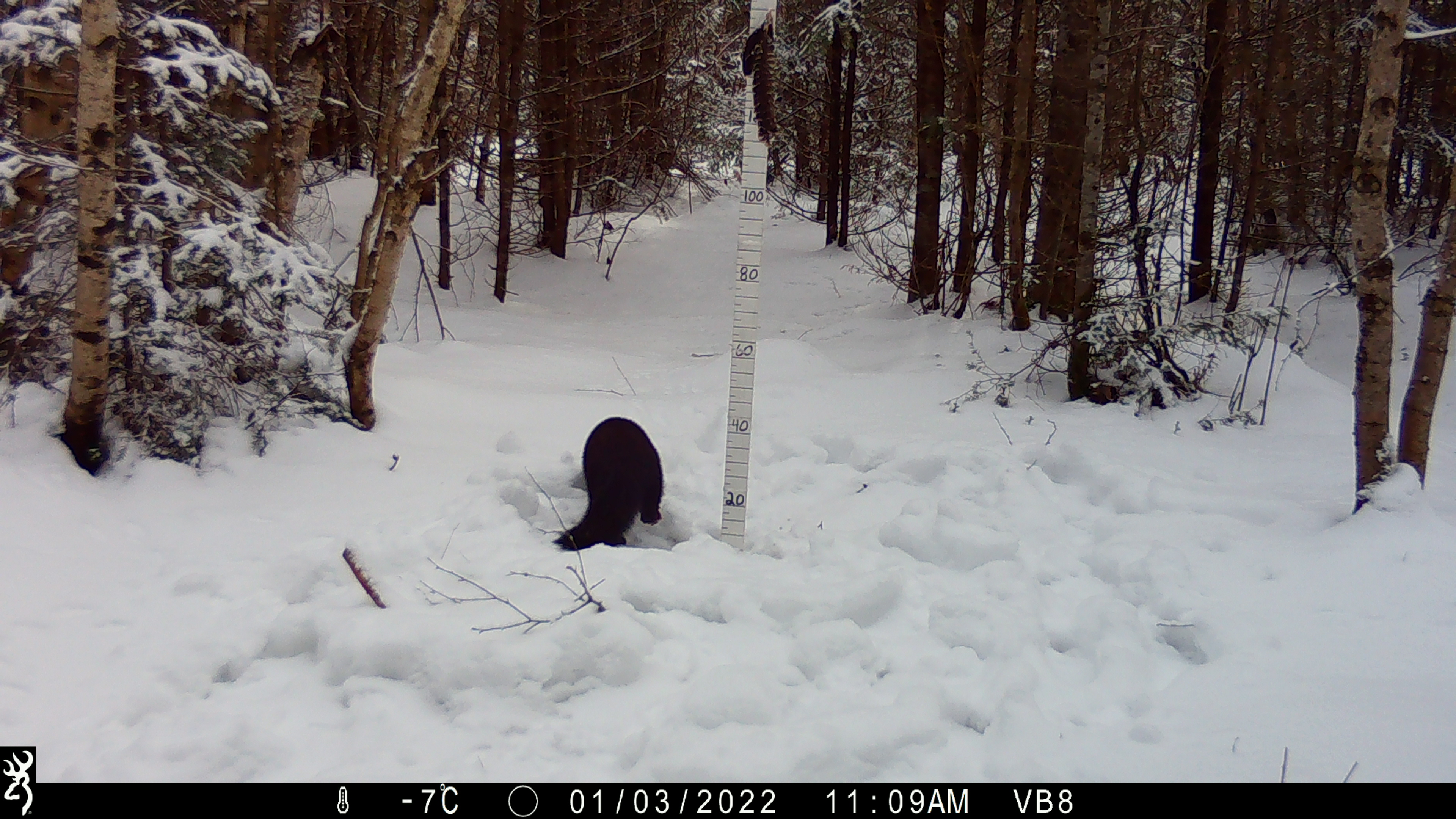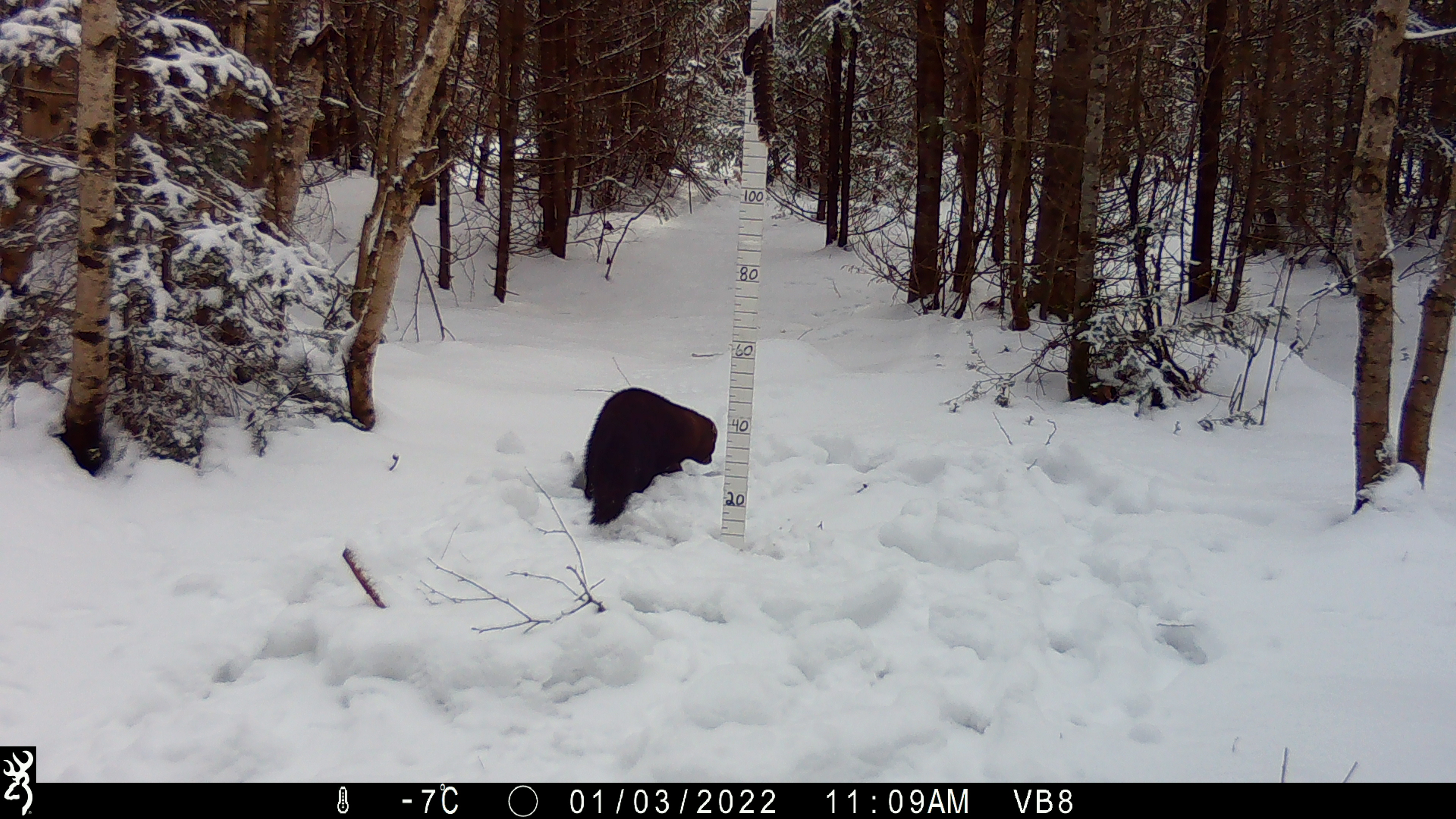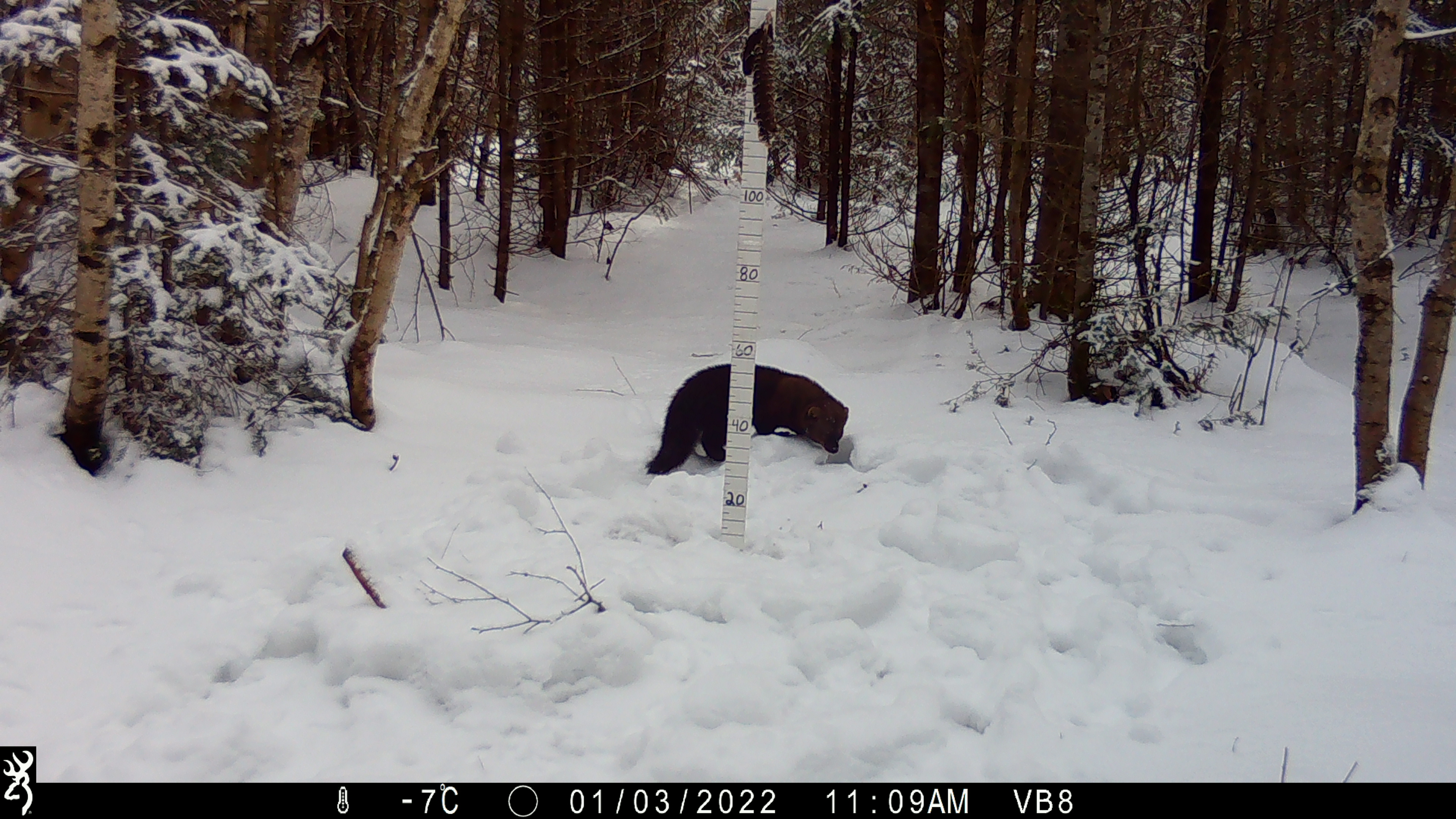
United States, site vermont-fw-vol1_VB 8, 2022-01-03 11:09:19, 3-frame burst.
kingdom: Animalia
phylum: Chordata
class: Mammalia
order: Carnivora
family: Mustelidae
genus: Pekania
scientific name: Pekania pennanti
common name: fisher